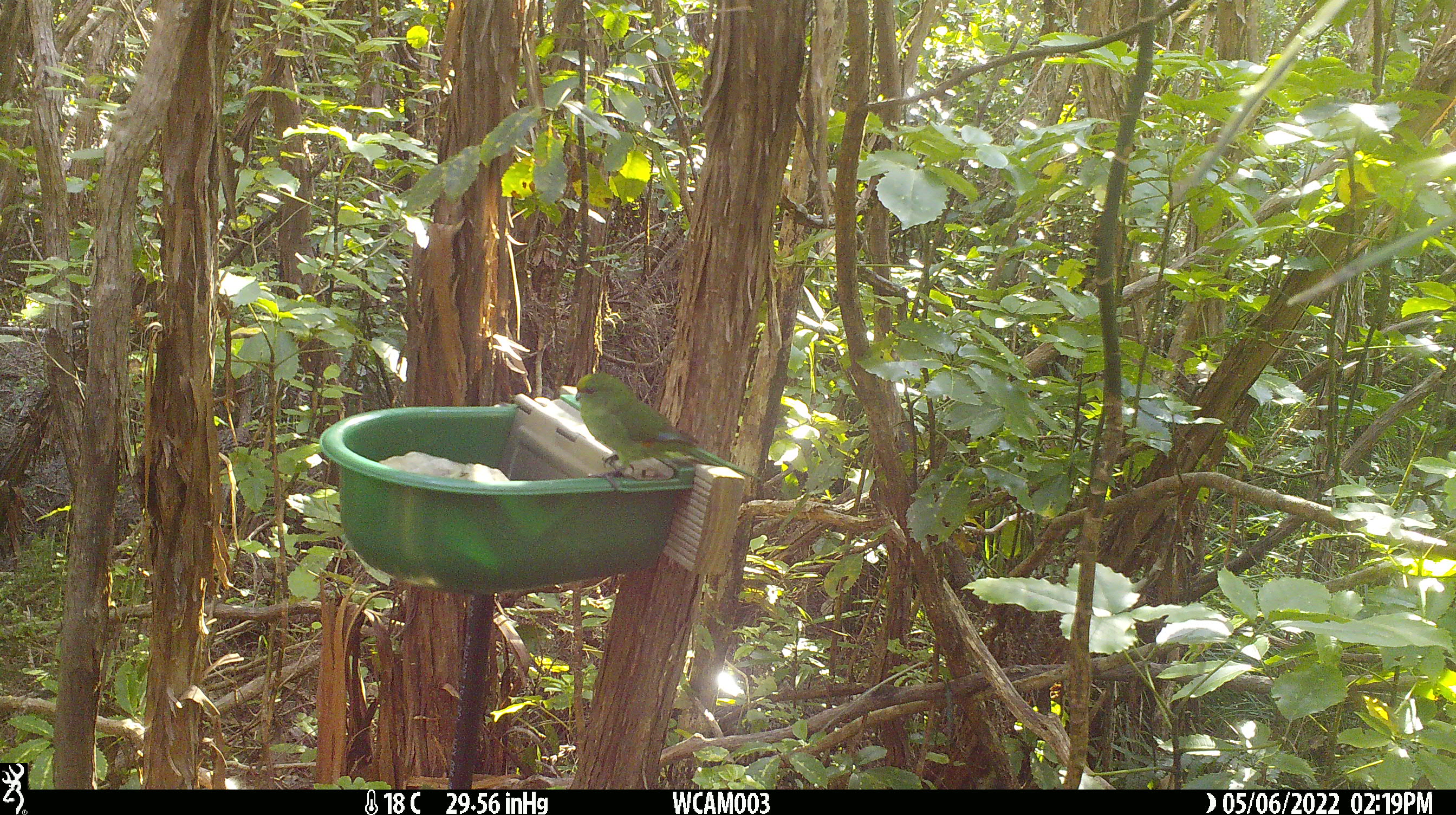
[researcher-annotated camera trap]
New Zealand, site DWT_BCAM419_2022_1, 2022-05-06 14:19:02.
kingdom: Animalia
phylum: Chordata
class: Aves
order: Psittaciformes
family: Psittaculidae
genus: Cyanoramphus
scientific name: Cyanoramphus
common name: parakeet